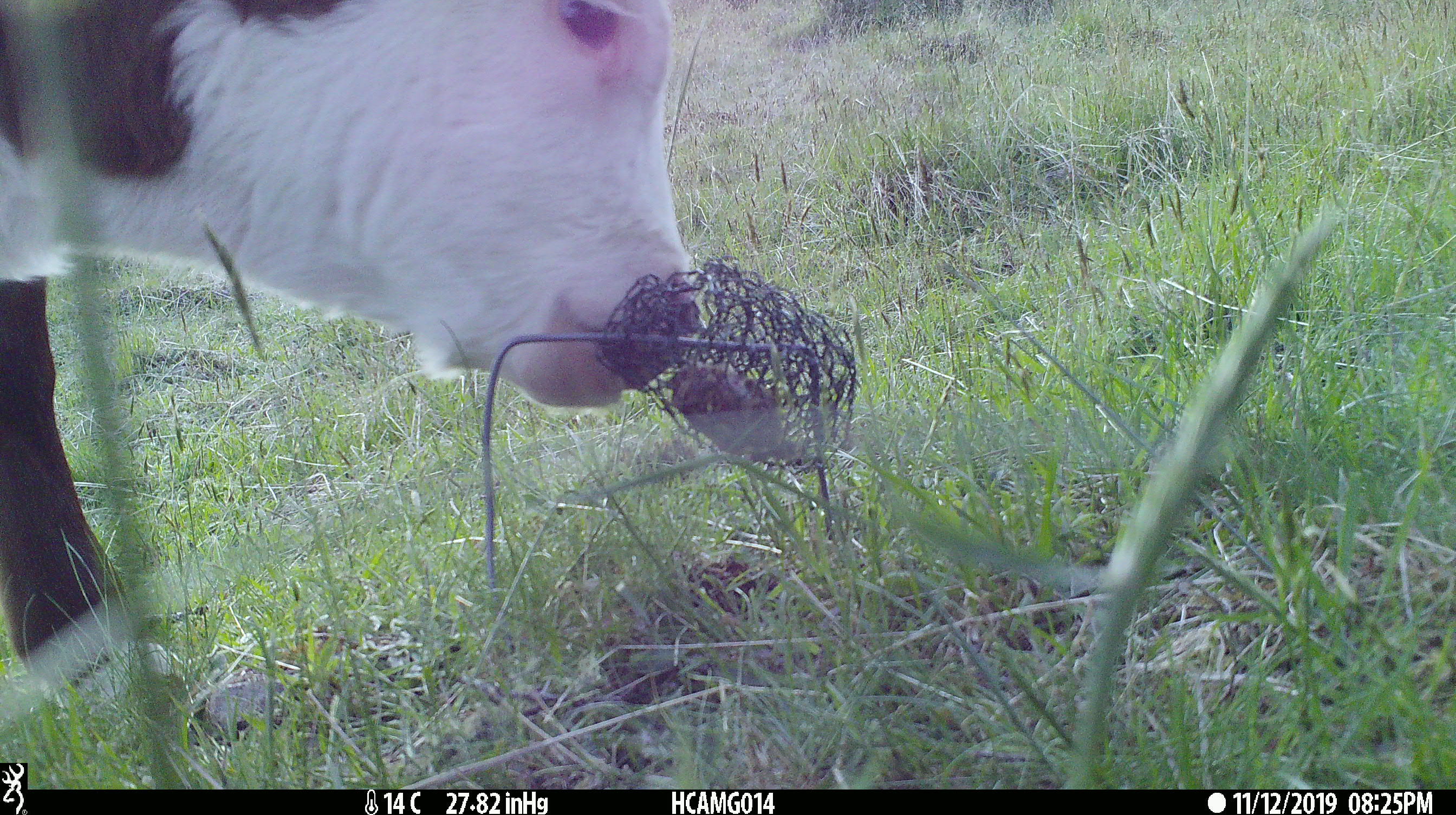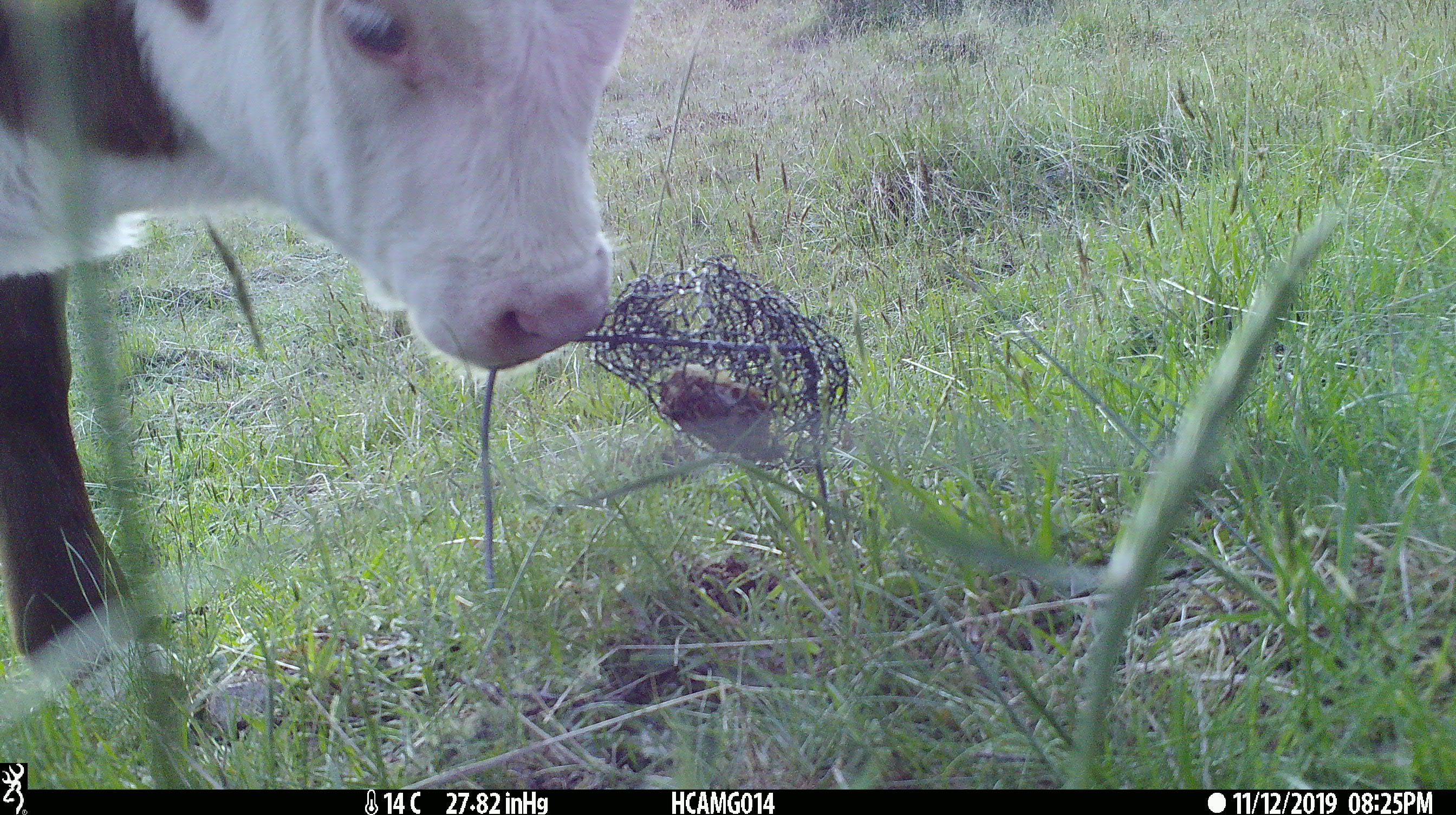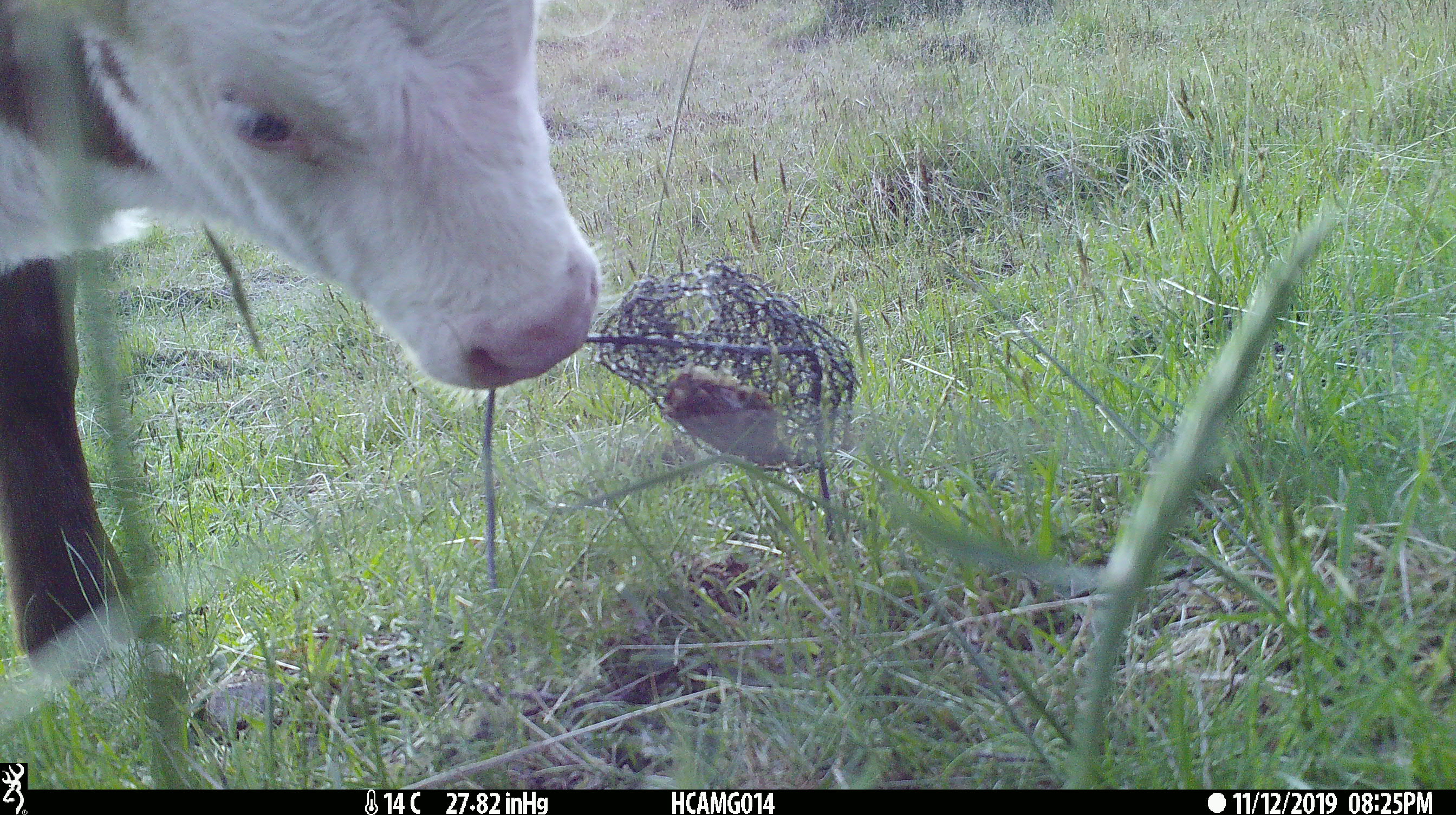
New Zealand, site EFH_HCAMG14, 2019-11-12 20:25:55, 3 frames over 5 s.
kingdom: Animalia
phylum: Chordata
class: Mammalia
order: Artiodactyla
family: Bovidae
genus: Bos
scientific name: Bos taurus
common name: domestic cow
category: cow